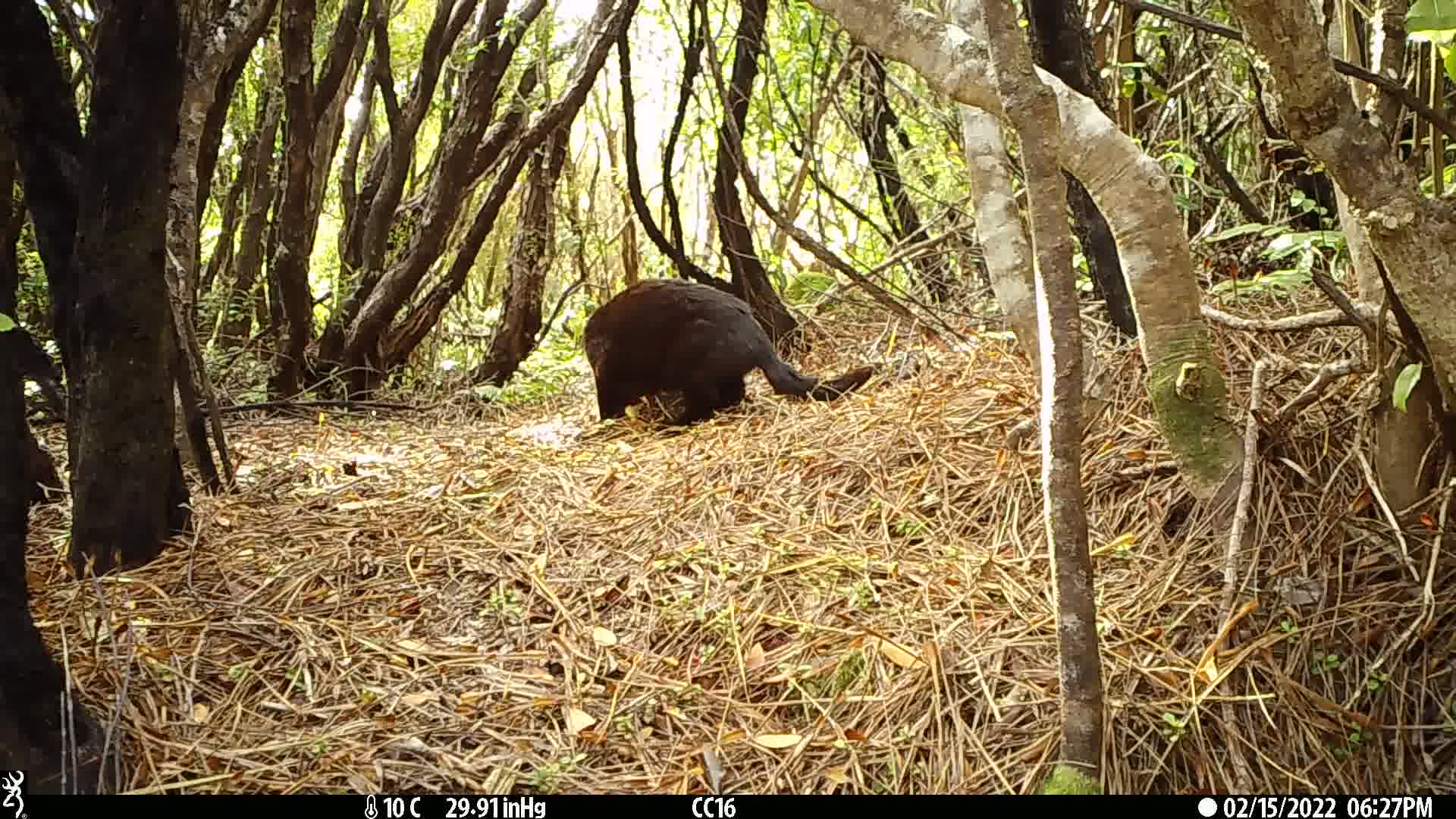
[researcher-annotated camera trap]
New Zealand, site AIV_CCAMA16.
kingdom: Animalia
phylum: Chordata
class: Mammalia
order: Carnivora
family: Felidae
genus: Felis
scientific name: Felis catus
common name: domestic cat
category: cat